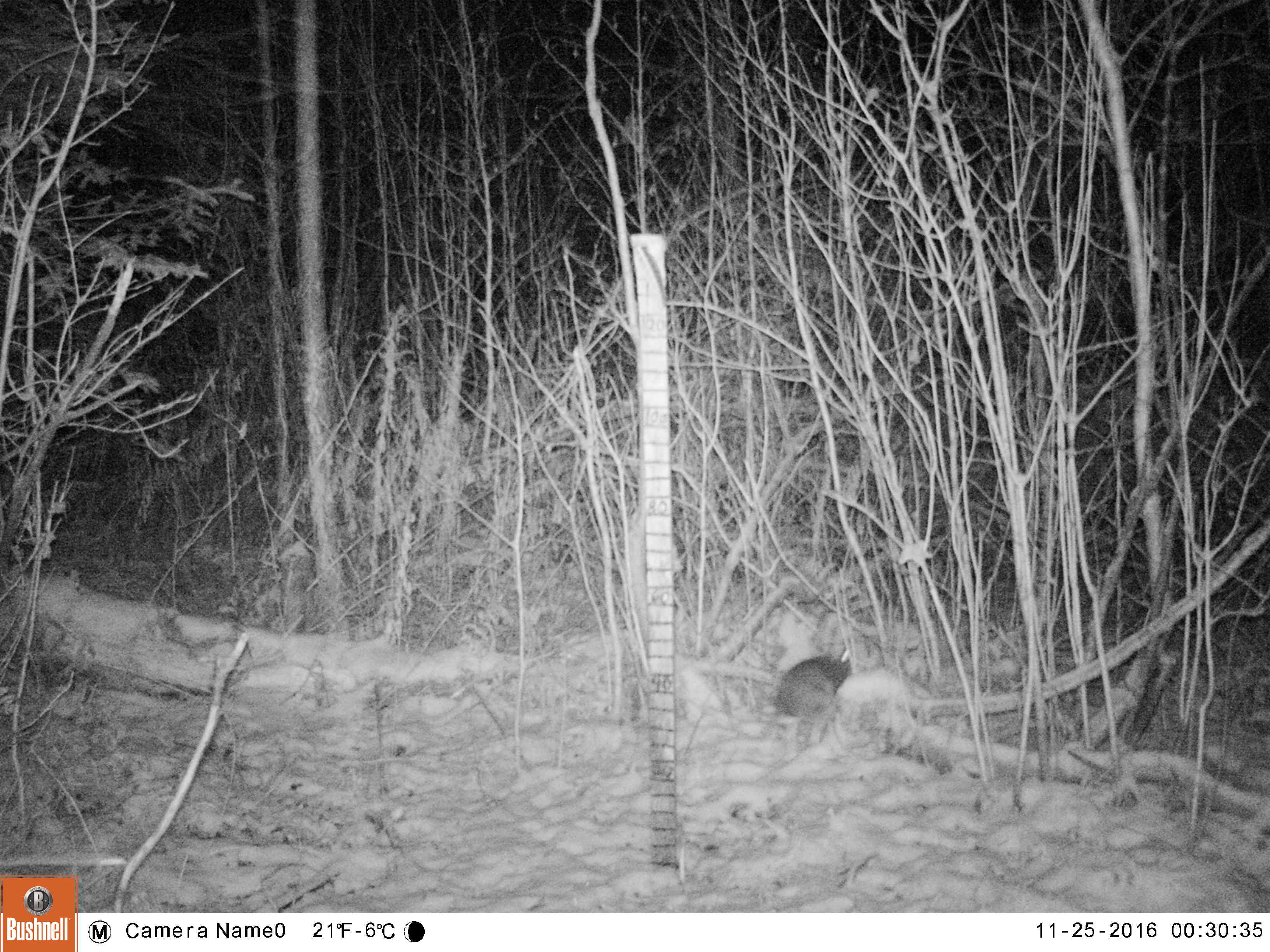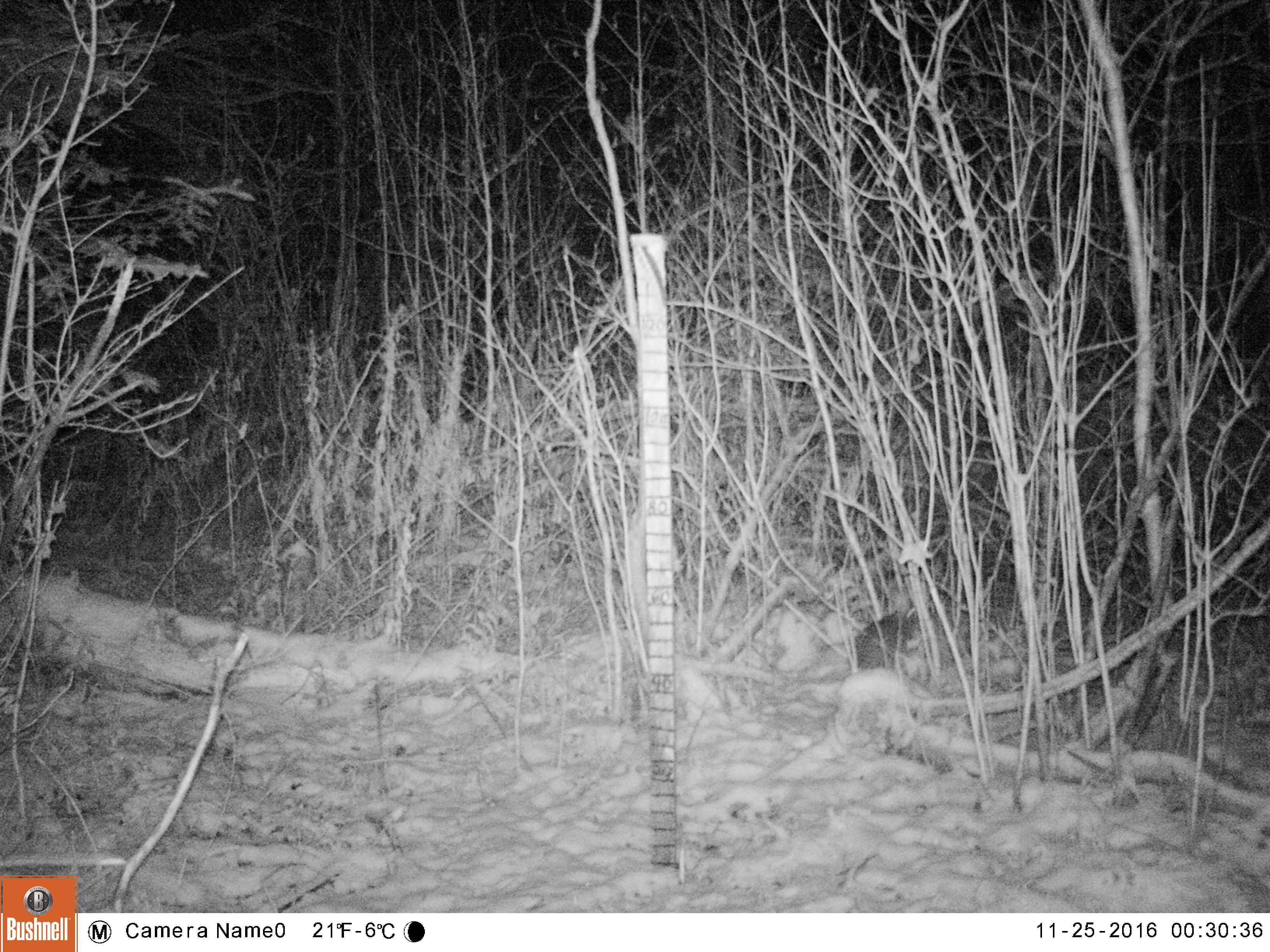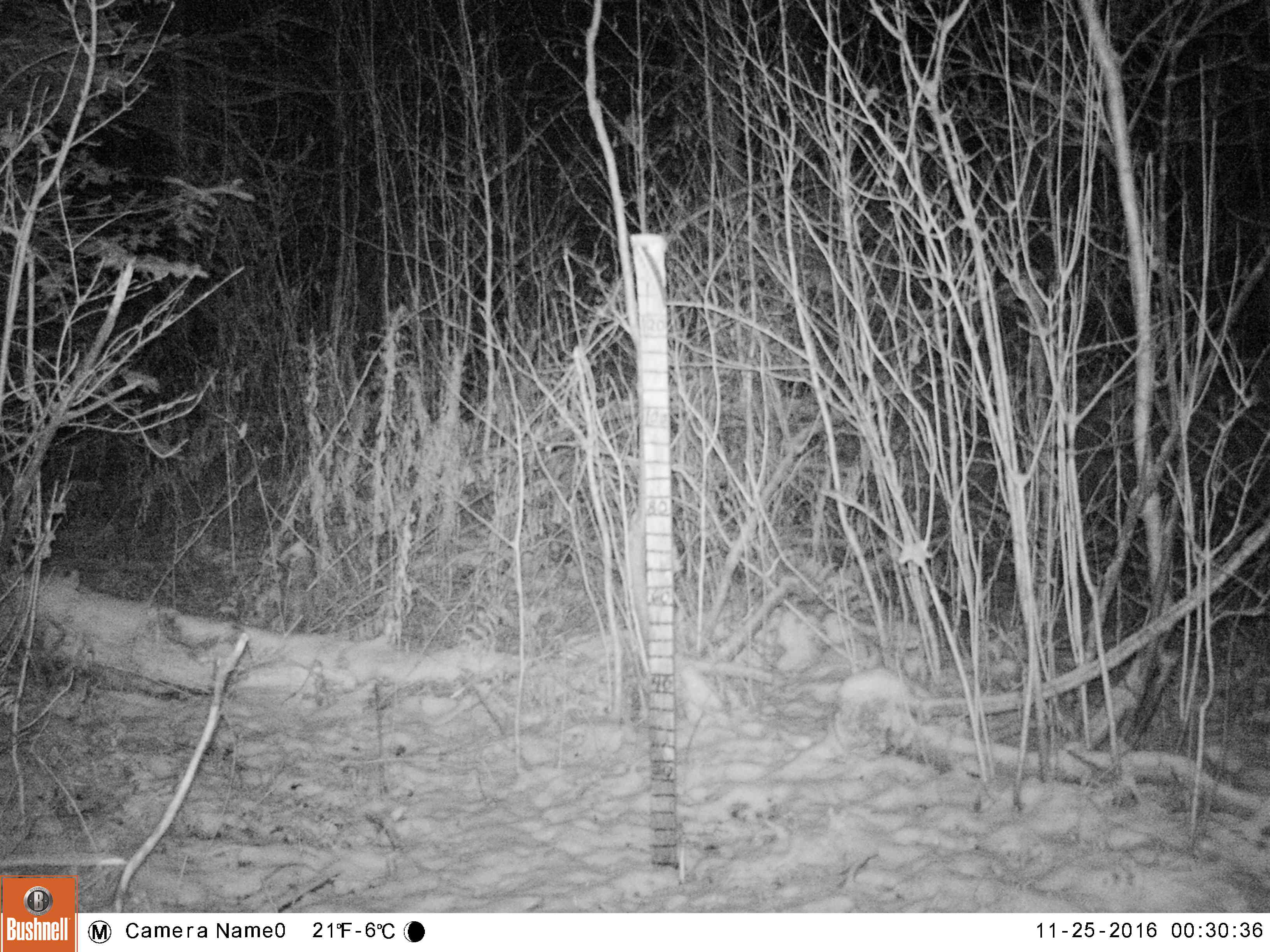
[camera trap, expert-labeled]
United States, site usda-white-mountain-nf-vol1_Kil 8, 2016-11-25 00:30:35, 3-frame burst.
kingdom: Animalia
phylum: Chordata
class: Mammalia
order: Lagomorpha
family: Leporidae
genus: Lepus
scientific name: Lepus americanus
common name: snowshoe hare